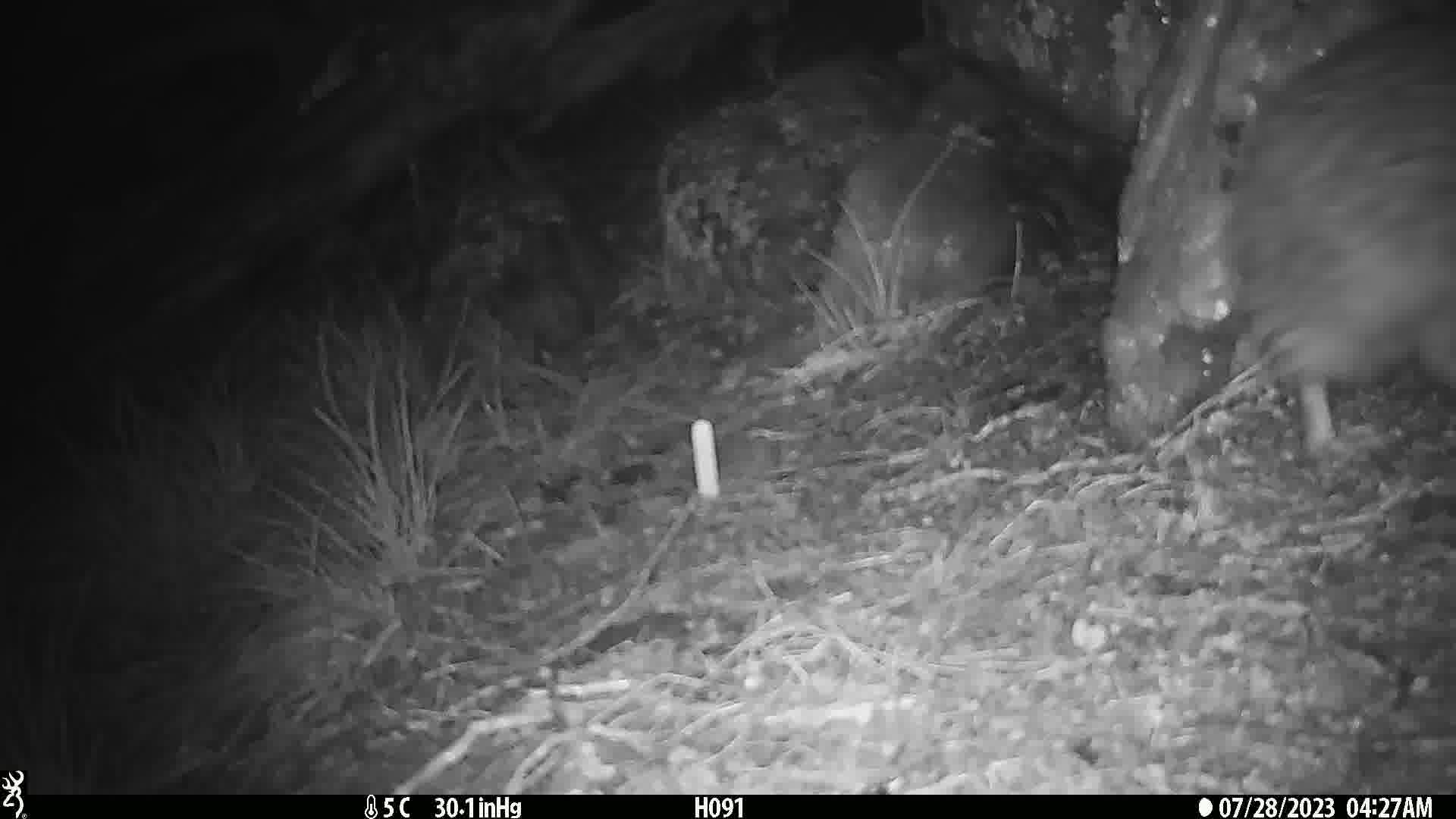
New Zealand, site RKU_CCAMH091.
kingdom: Animalia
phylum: Chordata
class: Aves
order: Apterygiformes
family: Apterygidae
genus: Apteryx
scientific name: Apteryx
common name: kiwi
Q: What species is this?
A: Kiwi (Apteryx).